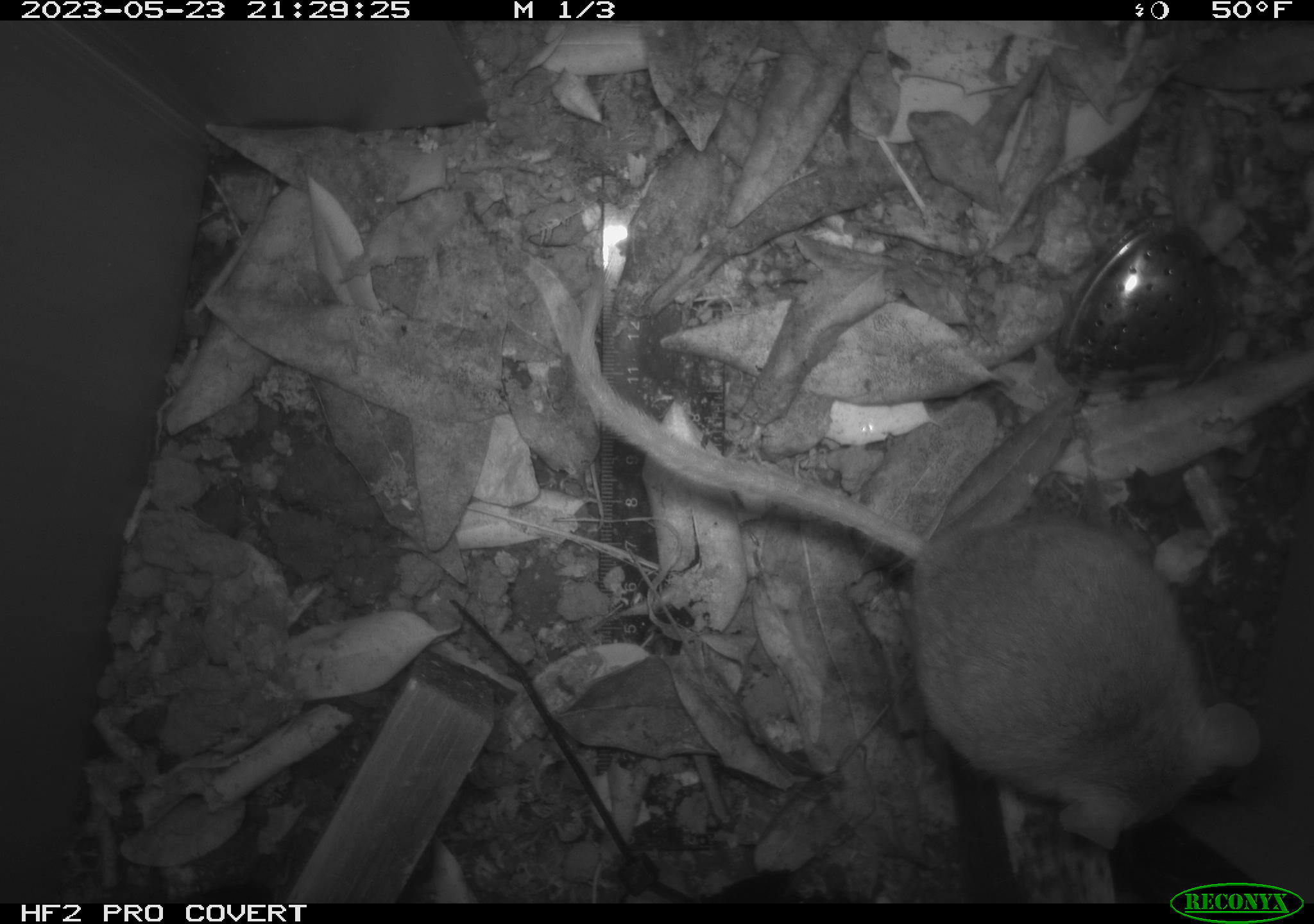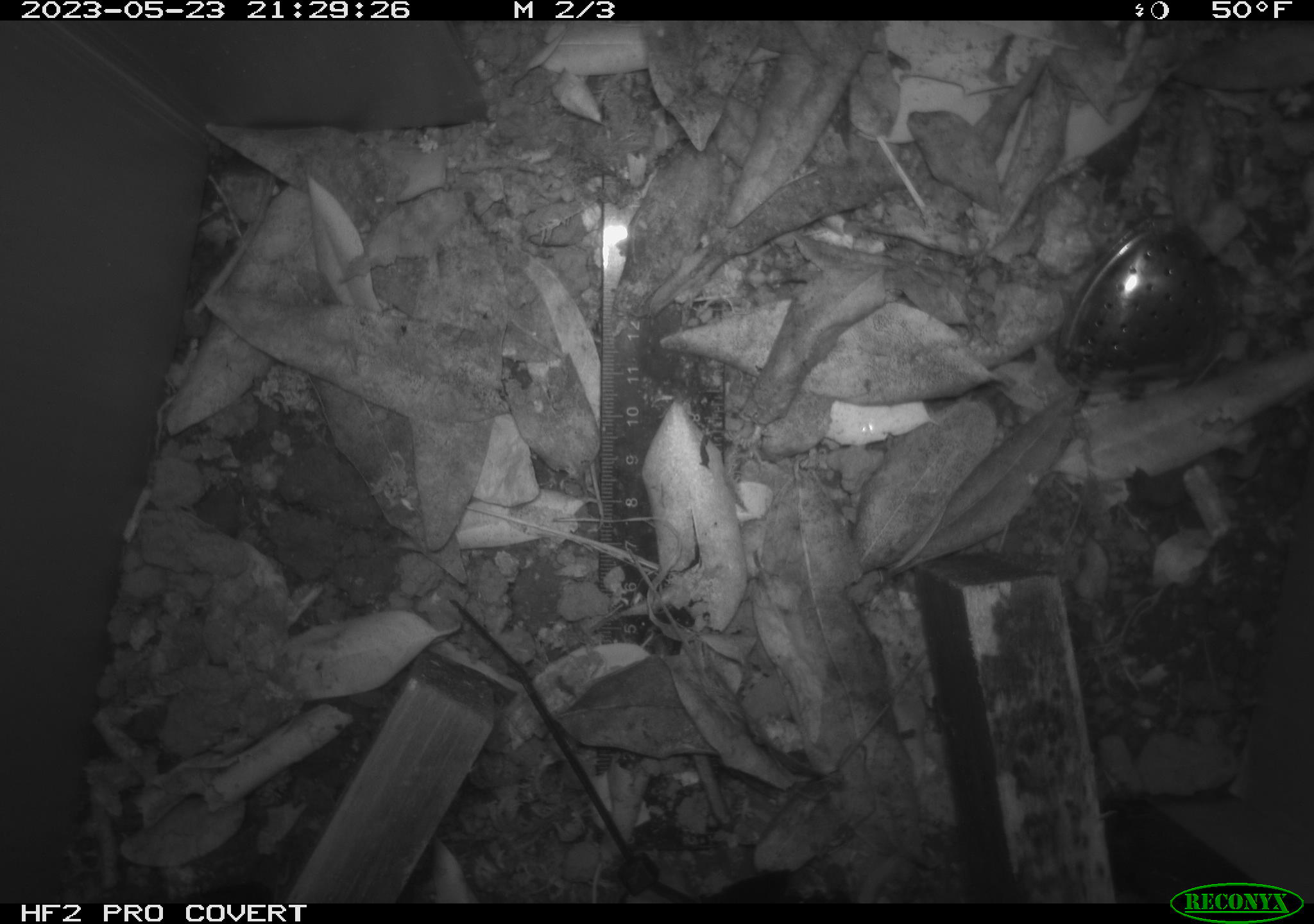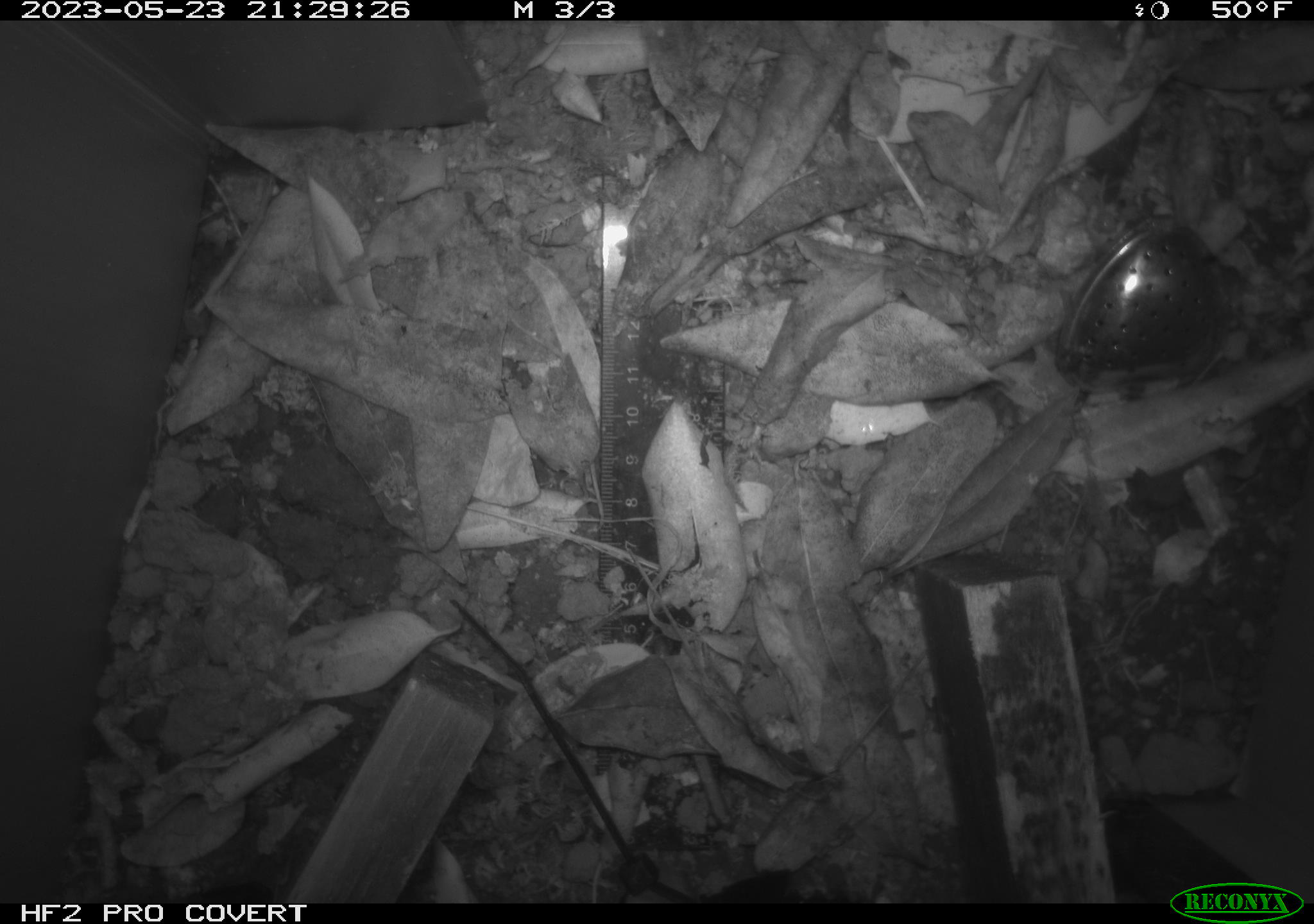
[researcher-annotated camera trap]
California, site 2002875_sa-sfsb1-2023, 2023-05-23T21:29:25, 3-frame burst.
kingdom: Animalia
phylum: Chordata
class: Mammalia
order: Rodentia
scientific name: Rodentia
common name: mouse species